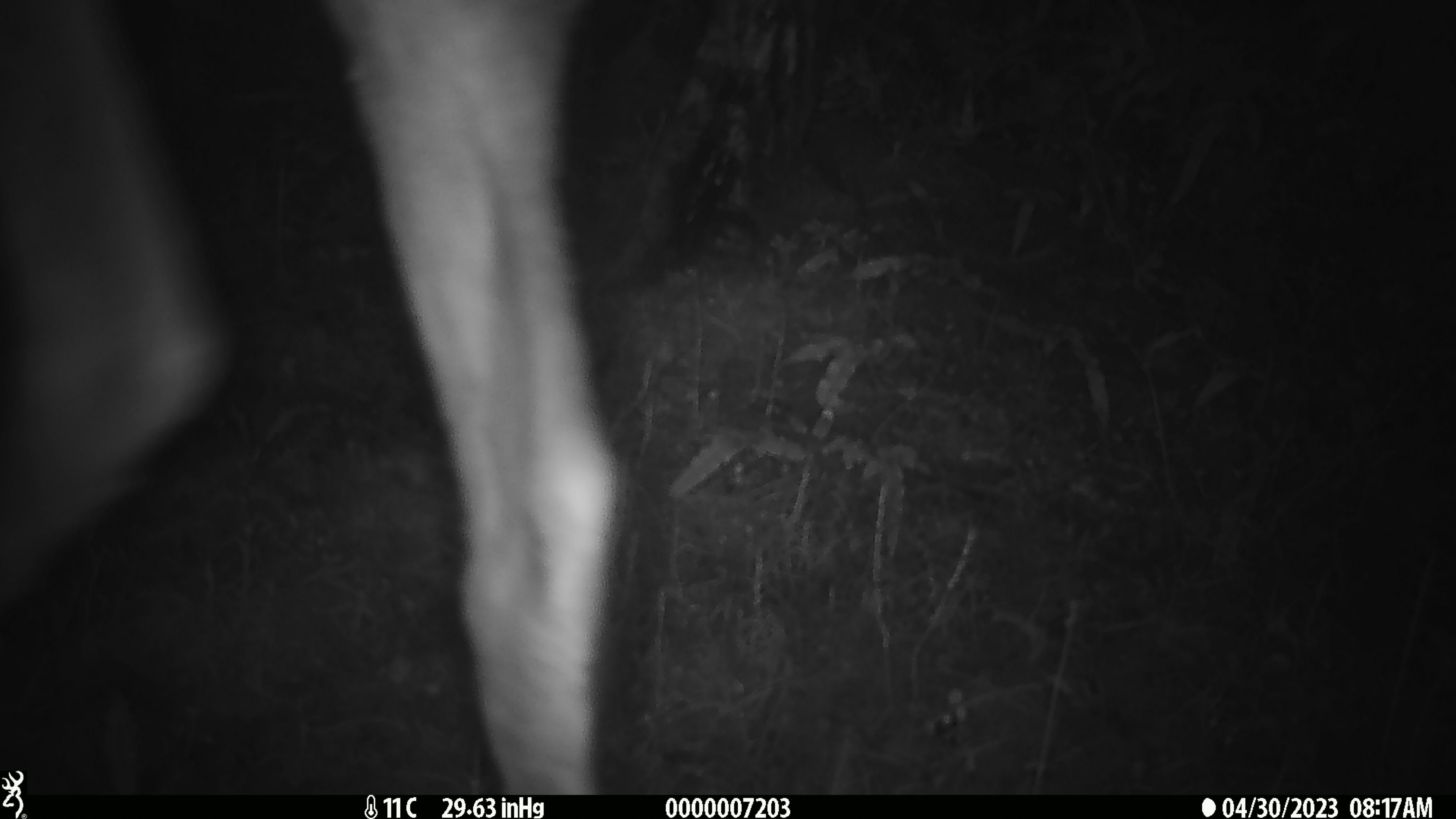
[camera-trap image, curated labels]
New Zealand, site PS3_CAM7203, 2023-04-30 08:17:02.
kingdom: Animalia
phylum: Chordata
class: Mammalia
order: Artiodactyla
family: Cervidae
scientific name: Cervidae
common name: deer